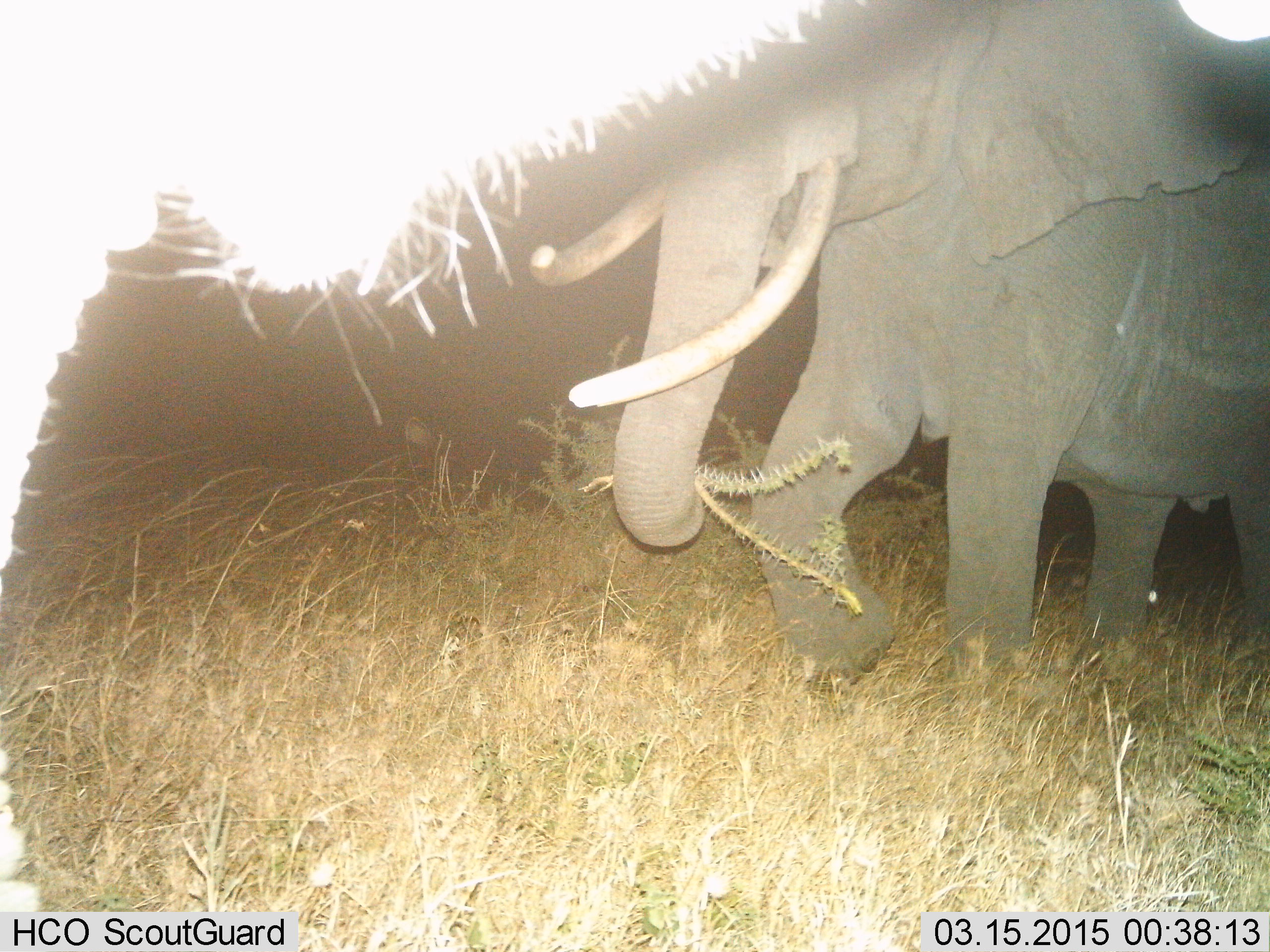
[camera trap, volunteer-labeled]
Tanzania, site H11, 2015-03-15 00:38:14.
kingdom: Animalia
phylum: Chordata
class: Mammalia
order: Proboscidea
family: Elephantidae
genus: Loxodonta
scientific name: Loxodonta africana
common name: african bush elephant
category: elephant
Elephant (african bush elephant) (Loxodonta africana), count 1. Behavior (volunteer vote fractions): standing 50%, resting 0%, moving 70%, interacting 0%. Young present (vote fraction): 0%. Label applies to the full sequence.